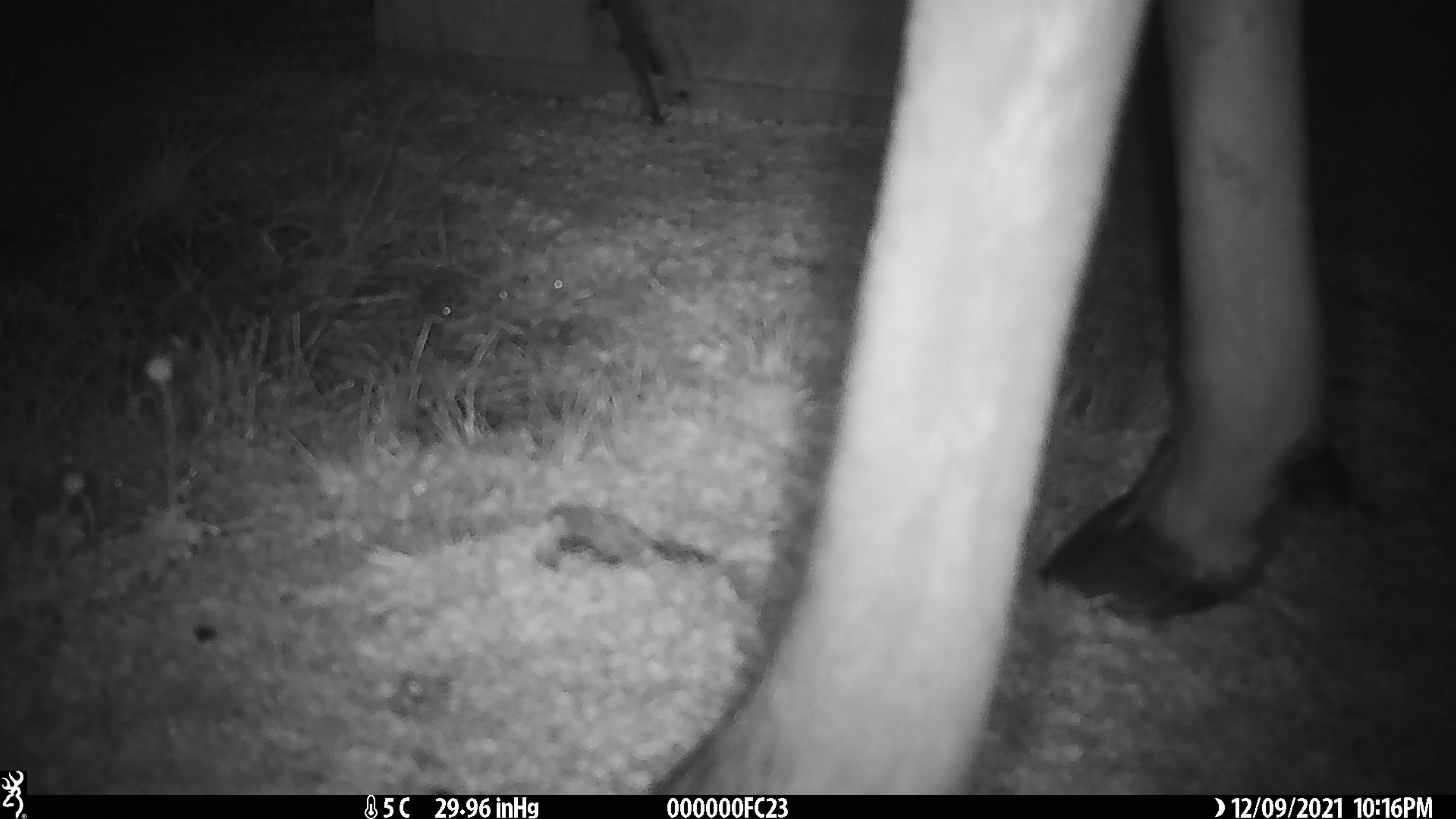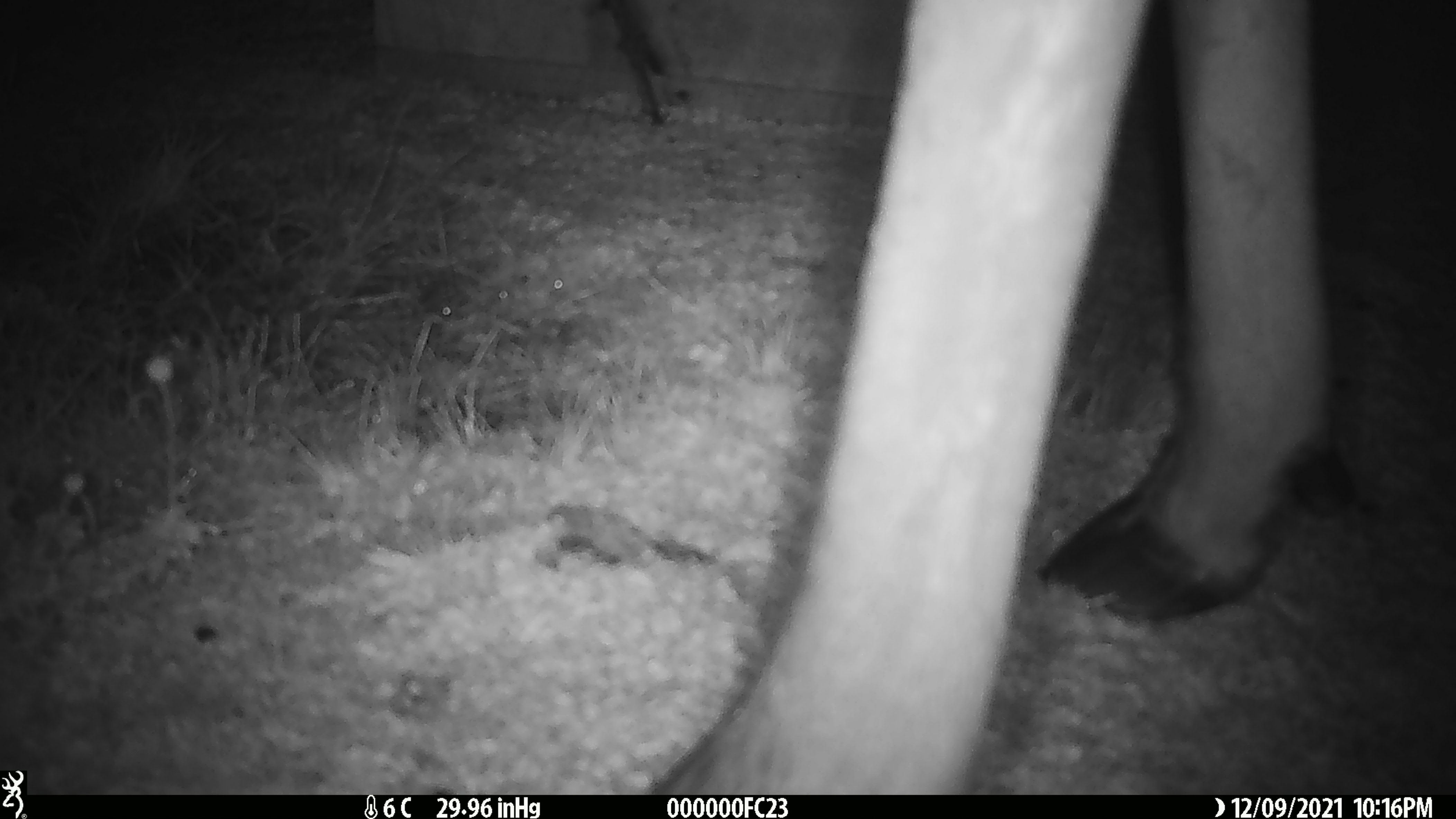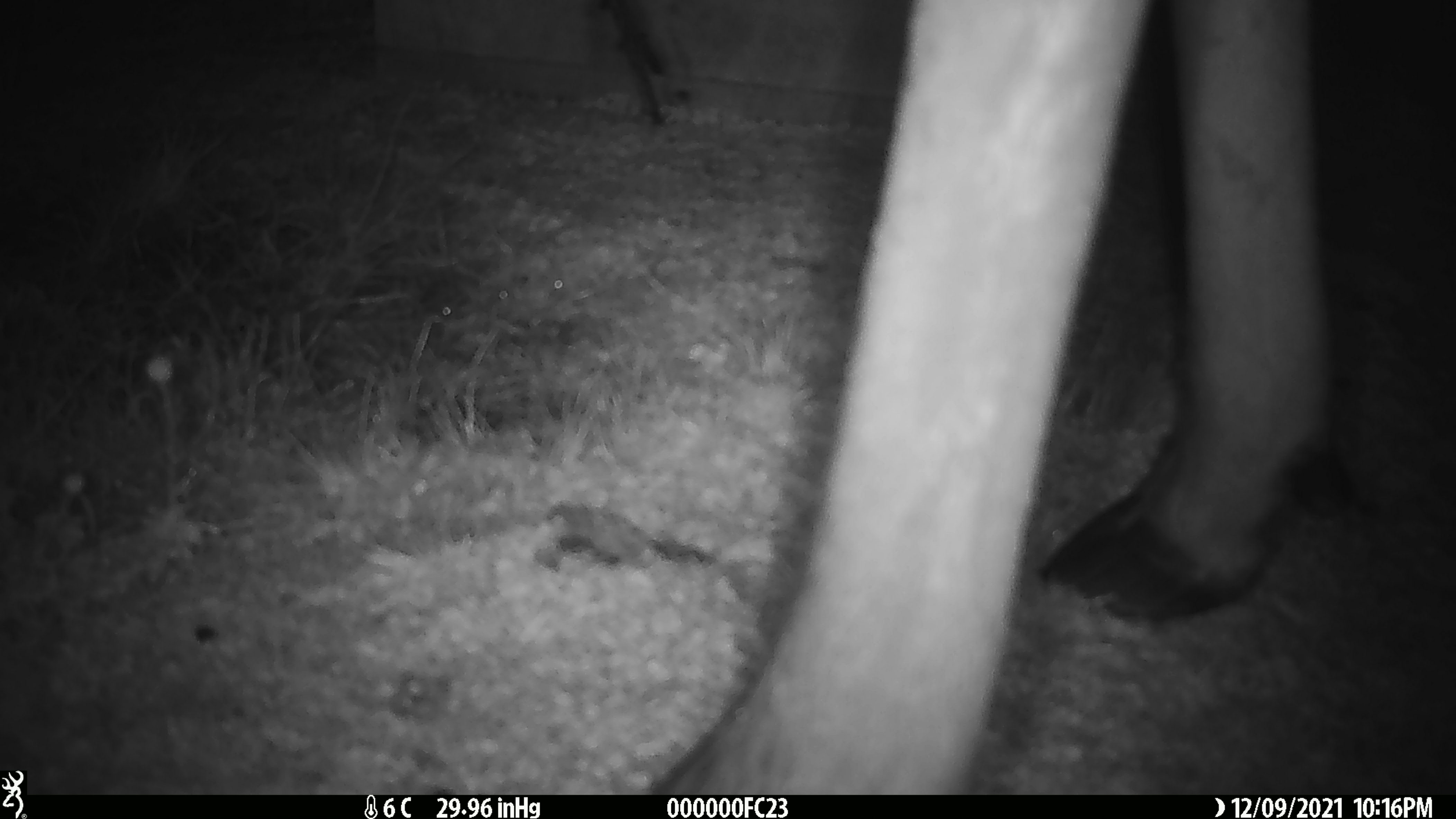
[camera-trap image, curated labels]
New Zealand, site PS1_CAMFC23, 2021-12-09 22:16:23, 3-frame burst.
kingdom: Animalia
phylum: Chordata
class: Mammalia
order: Artiodactyla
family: Cervidae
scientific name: Cervidae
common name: deer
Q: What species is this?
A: Deer (Cervidae).